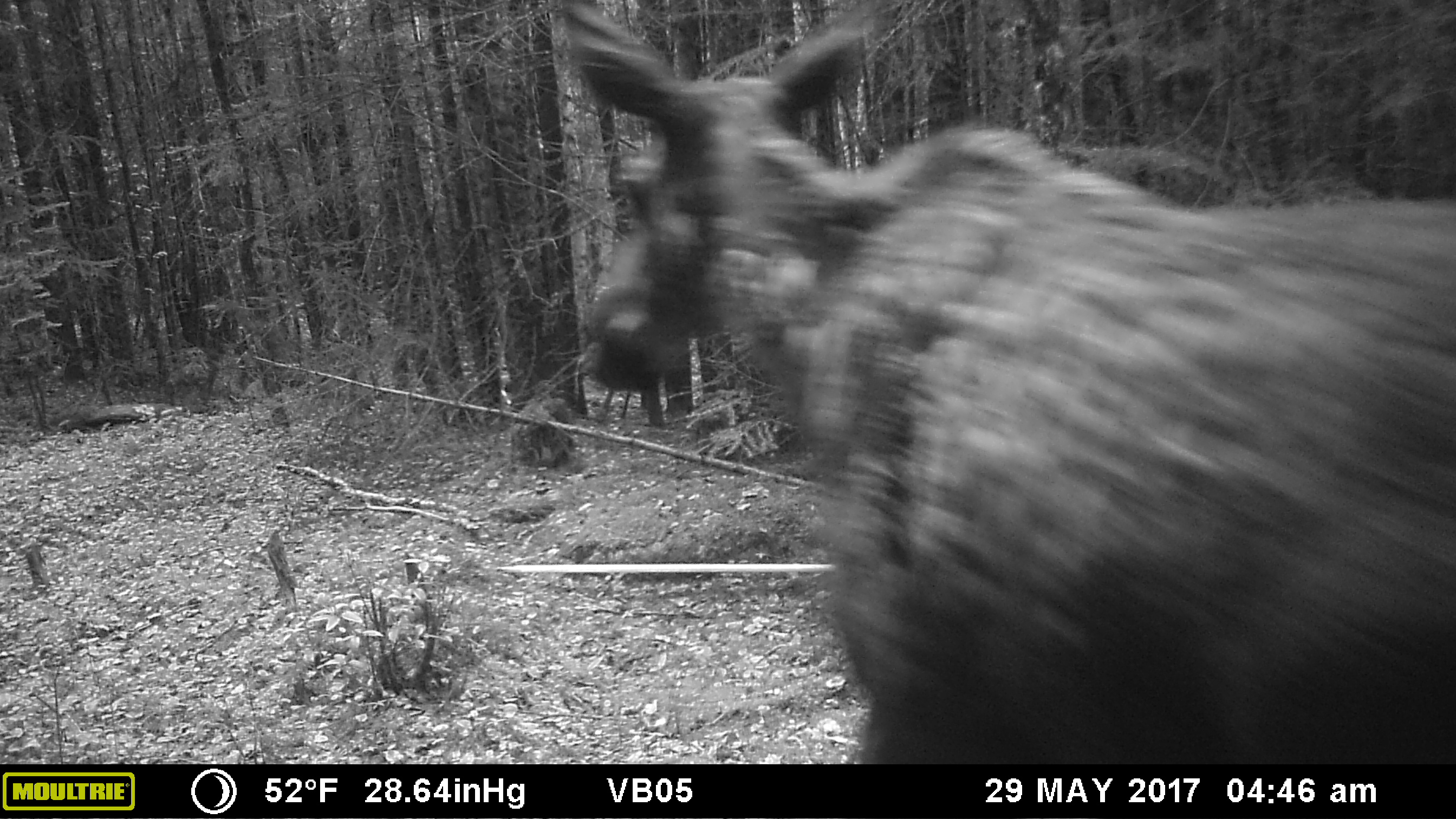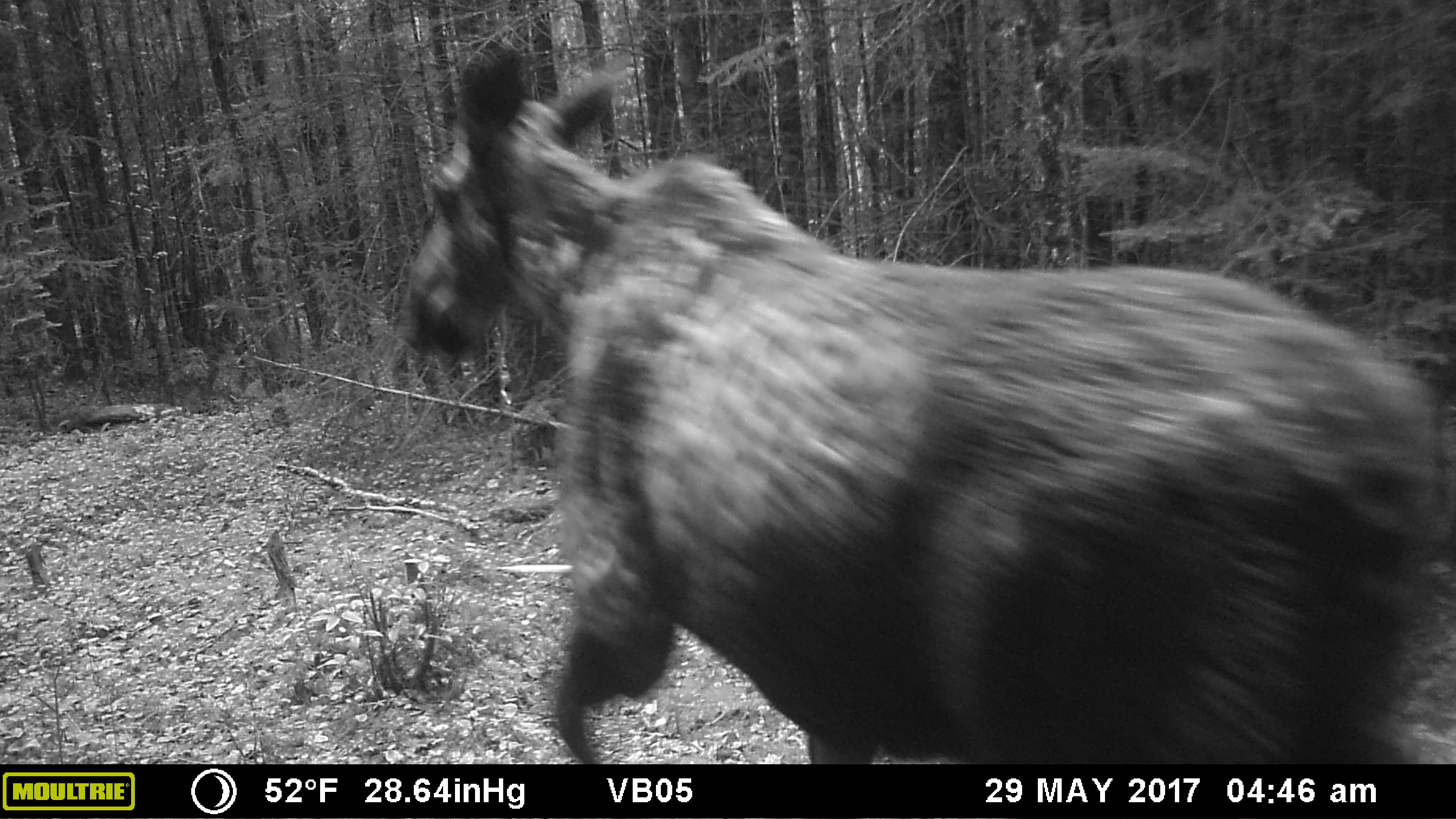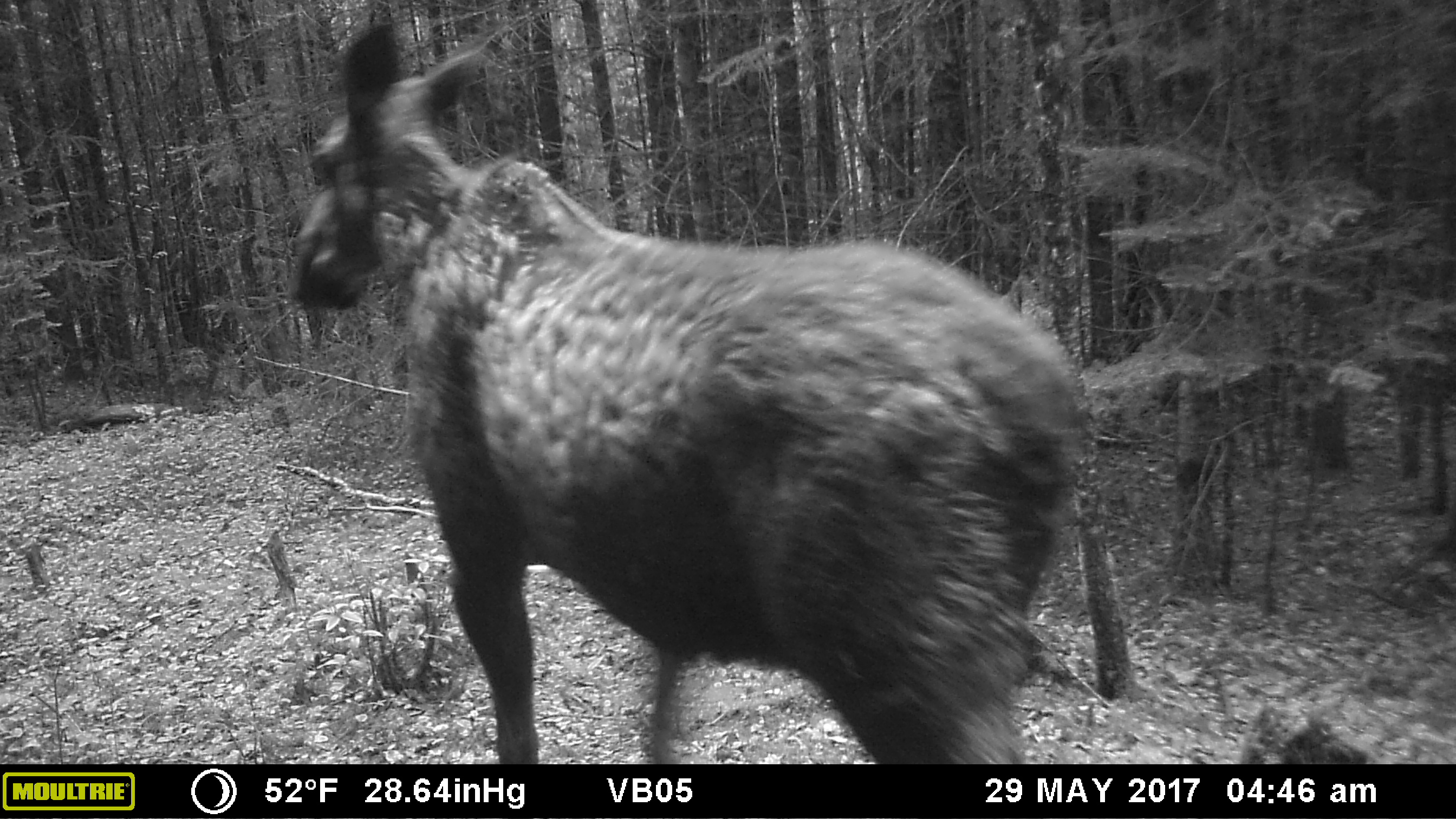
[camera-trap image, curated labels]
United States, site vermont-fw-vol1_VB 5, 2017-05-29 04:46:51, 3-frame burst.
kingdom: Animalia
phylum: Chordata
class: Mammalia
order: Artiodactyla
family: Cervidae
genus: Alces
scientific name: Alces alces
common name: moose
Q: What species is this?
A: Moose (Alces alces).